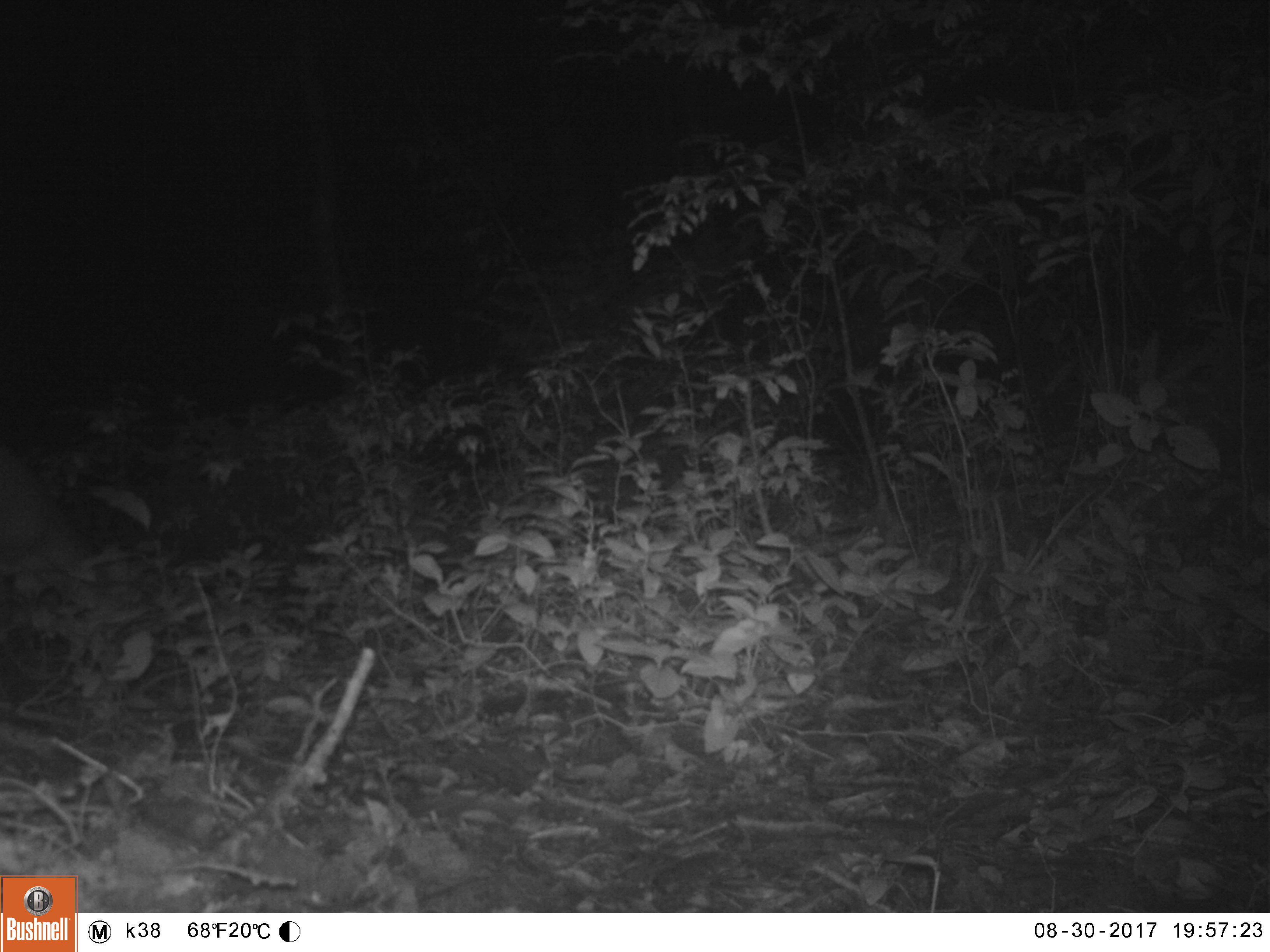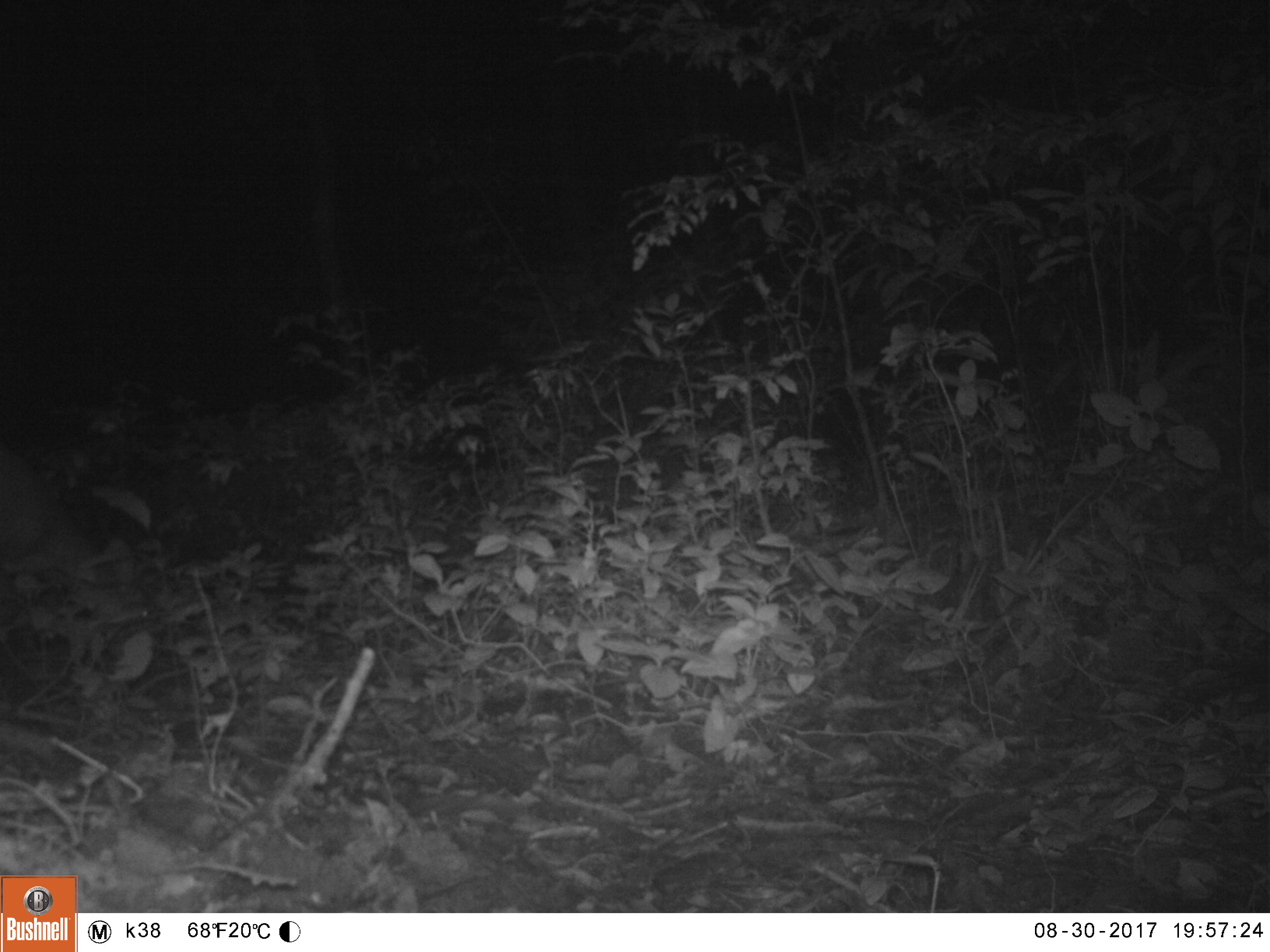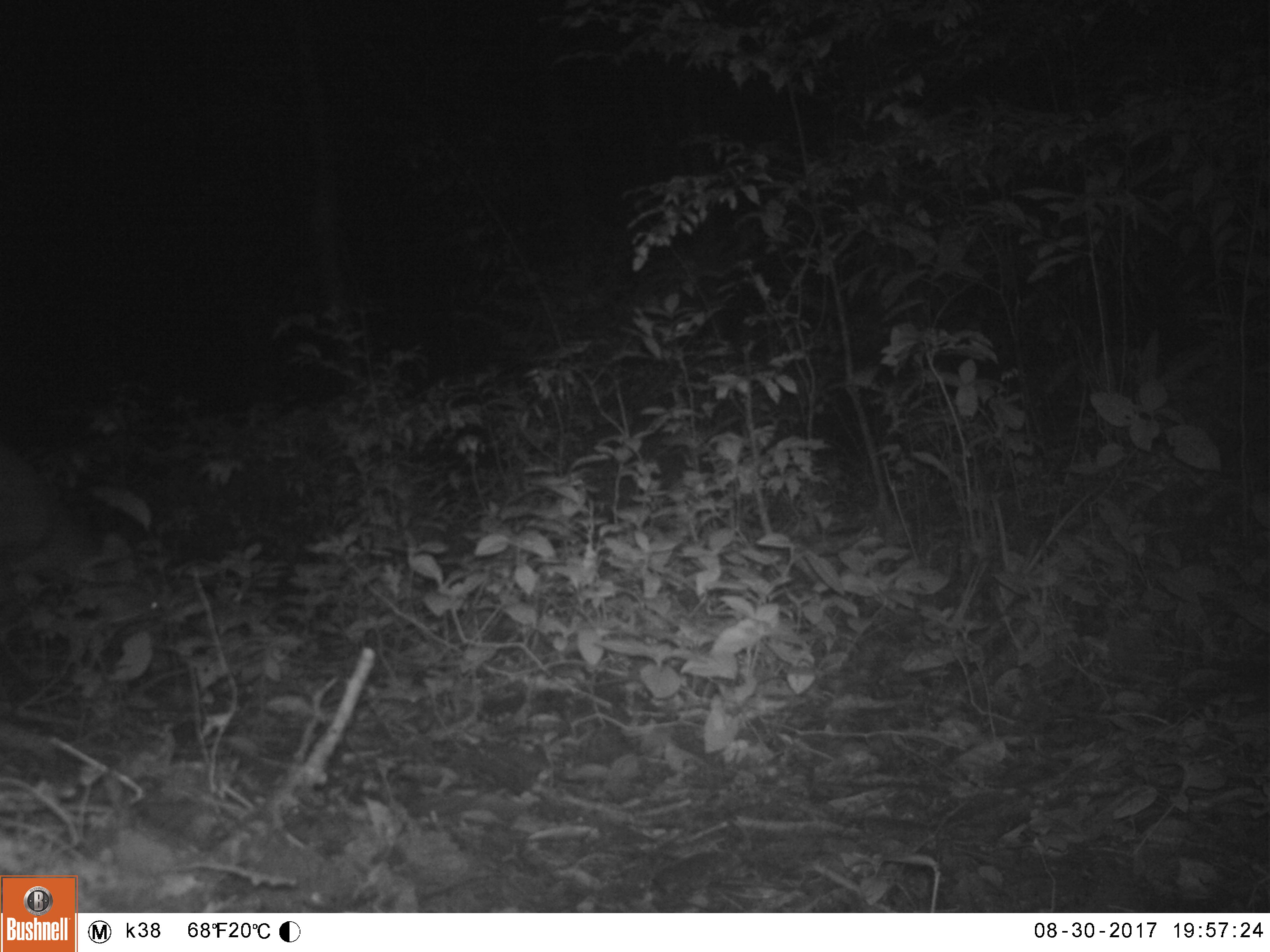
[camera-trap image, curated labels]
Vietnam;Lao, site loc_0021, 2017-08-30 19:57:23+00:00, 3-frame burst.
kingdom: Animalia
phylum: Chordata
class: Mammalia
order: Artiodactyla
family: Cervidae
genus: Muntiacus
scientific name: Muntiacus vuquangensis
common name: large-antlered muntjac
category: large antlered muntjac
Large antlered muntjac (large-antlered muntjac) (Muntiacus vuquangensis). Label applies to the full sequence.